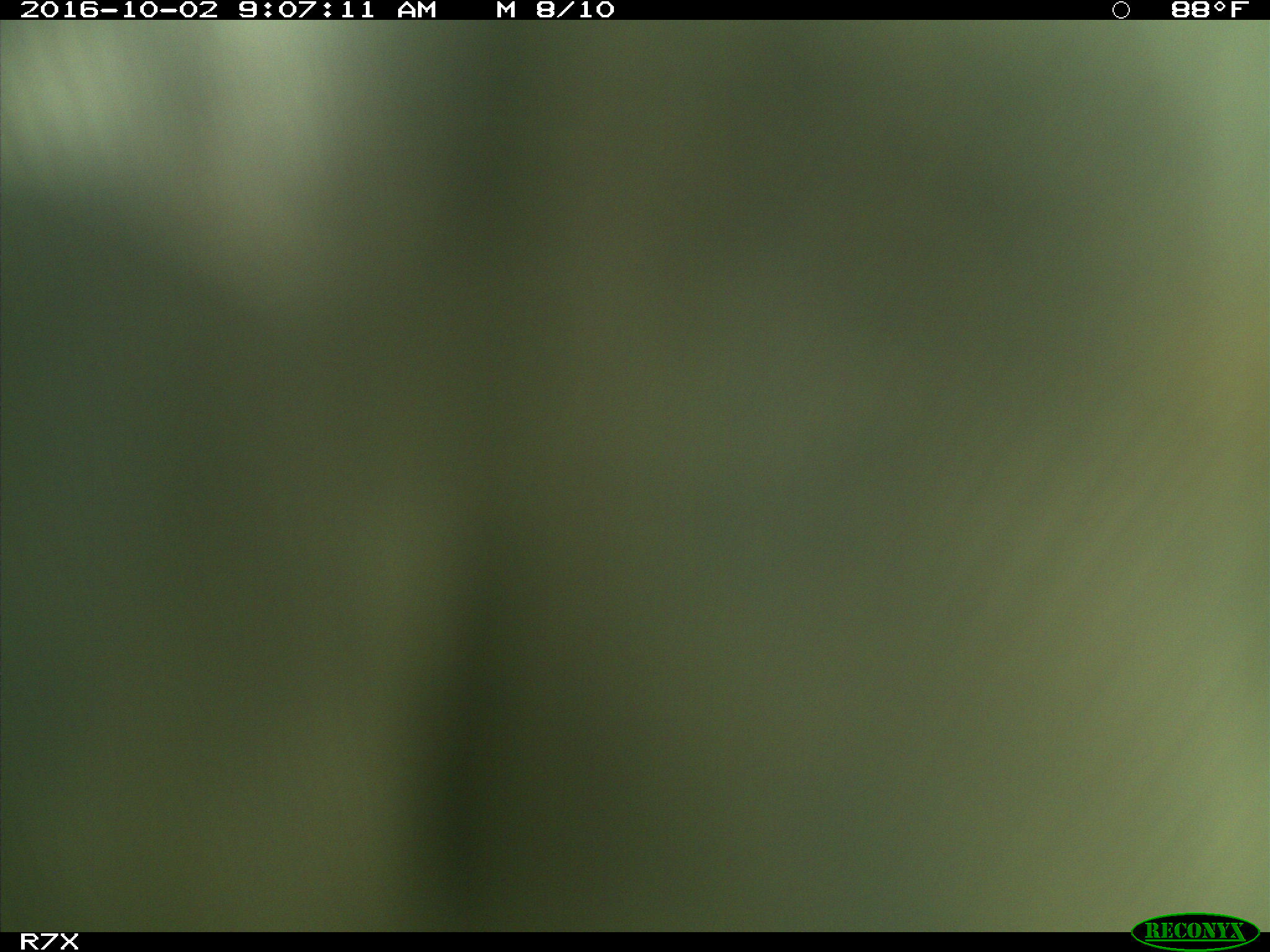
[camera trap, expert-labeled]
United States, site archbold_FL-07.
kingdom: Animalia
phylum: Chordata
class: Aves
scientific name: Aves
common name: birds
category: unidentified bird